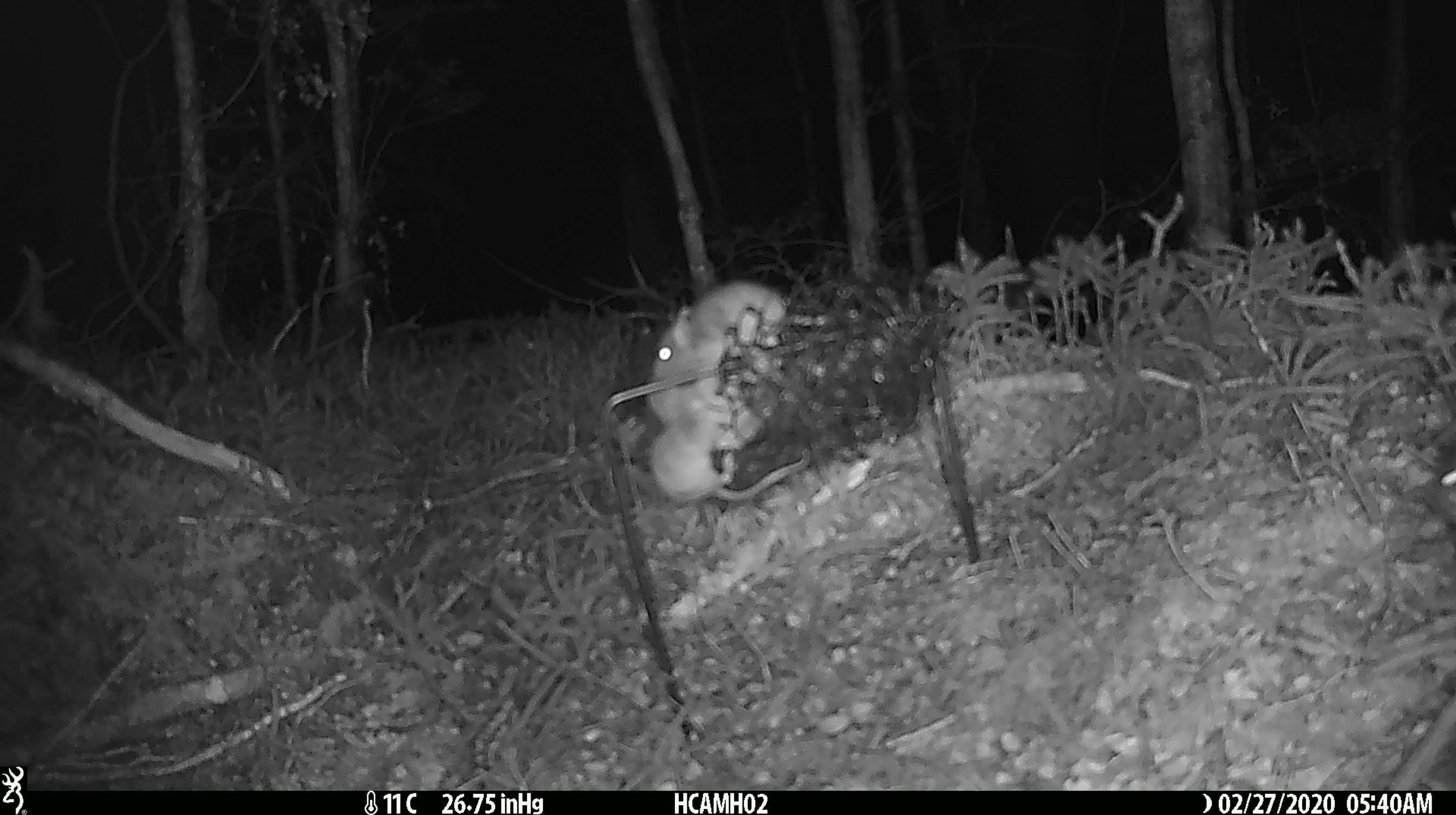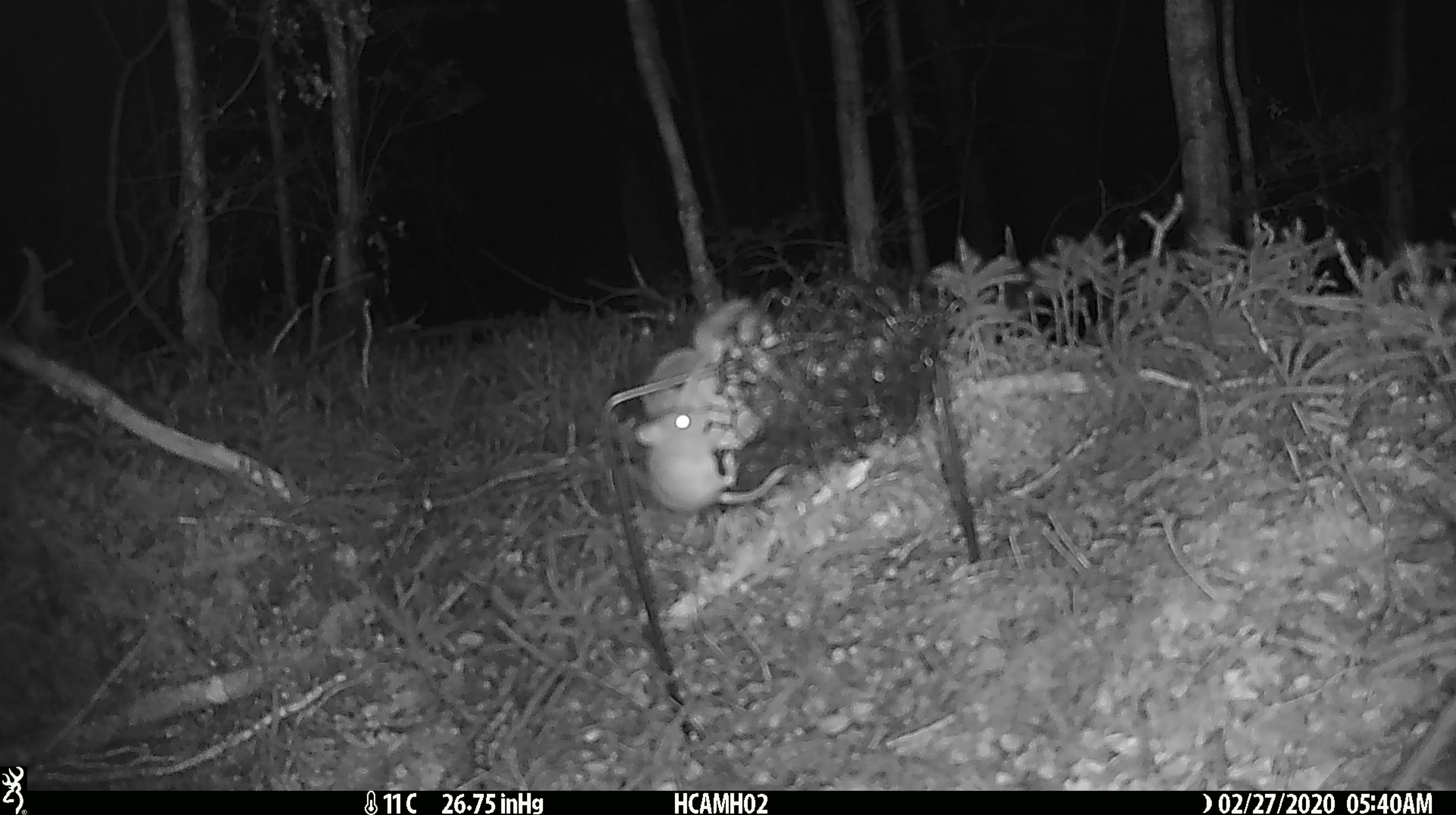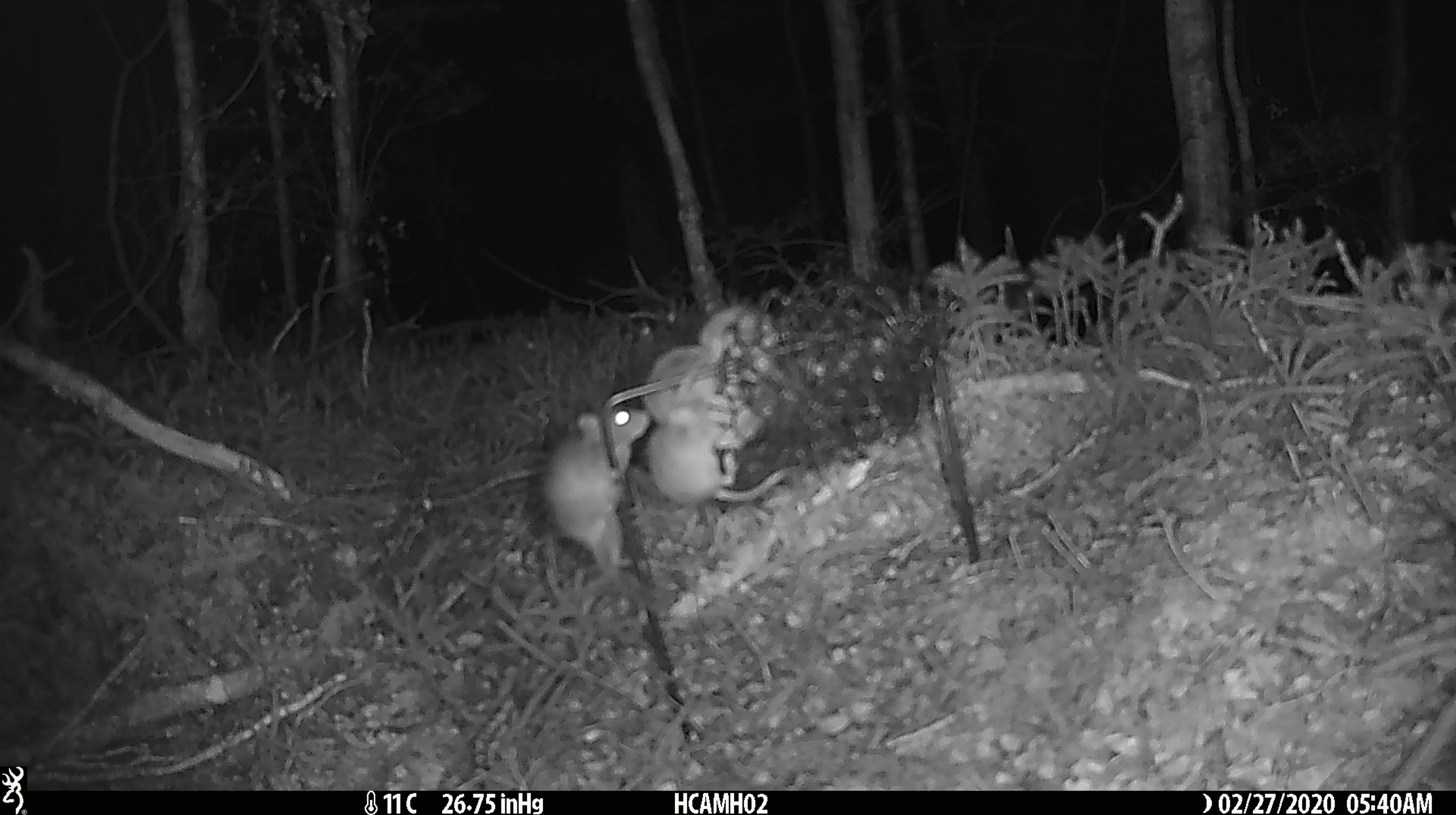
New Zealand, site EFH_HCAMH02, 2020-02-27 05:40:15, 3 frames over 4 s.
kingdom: Animalia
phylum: Chordata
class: Mammalia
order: Rodentia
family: Muridae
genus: Mus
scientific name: Mus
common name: mouse